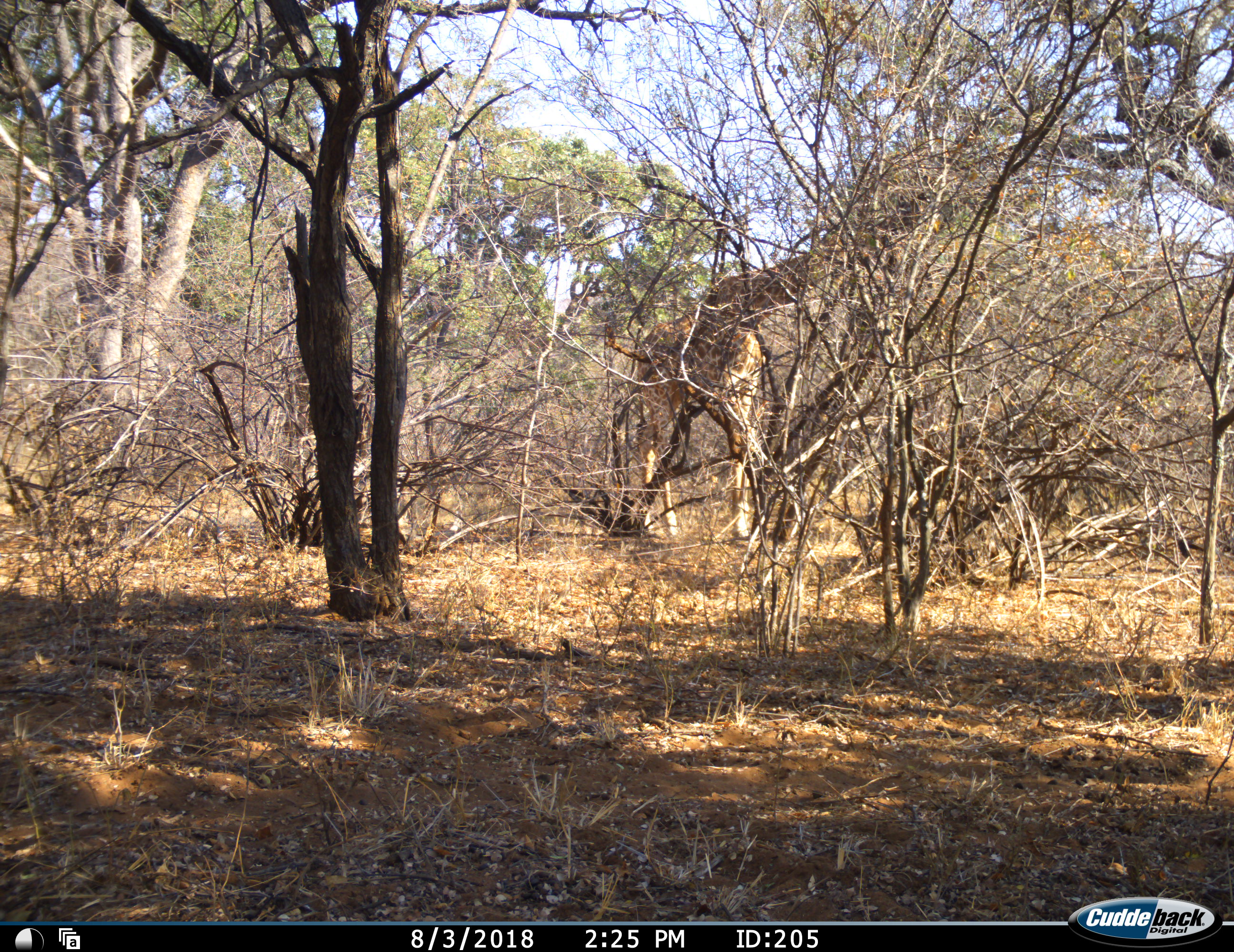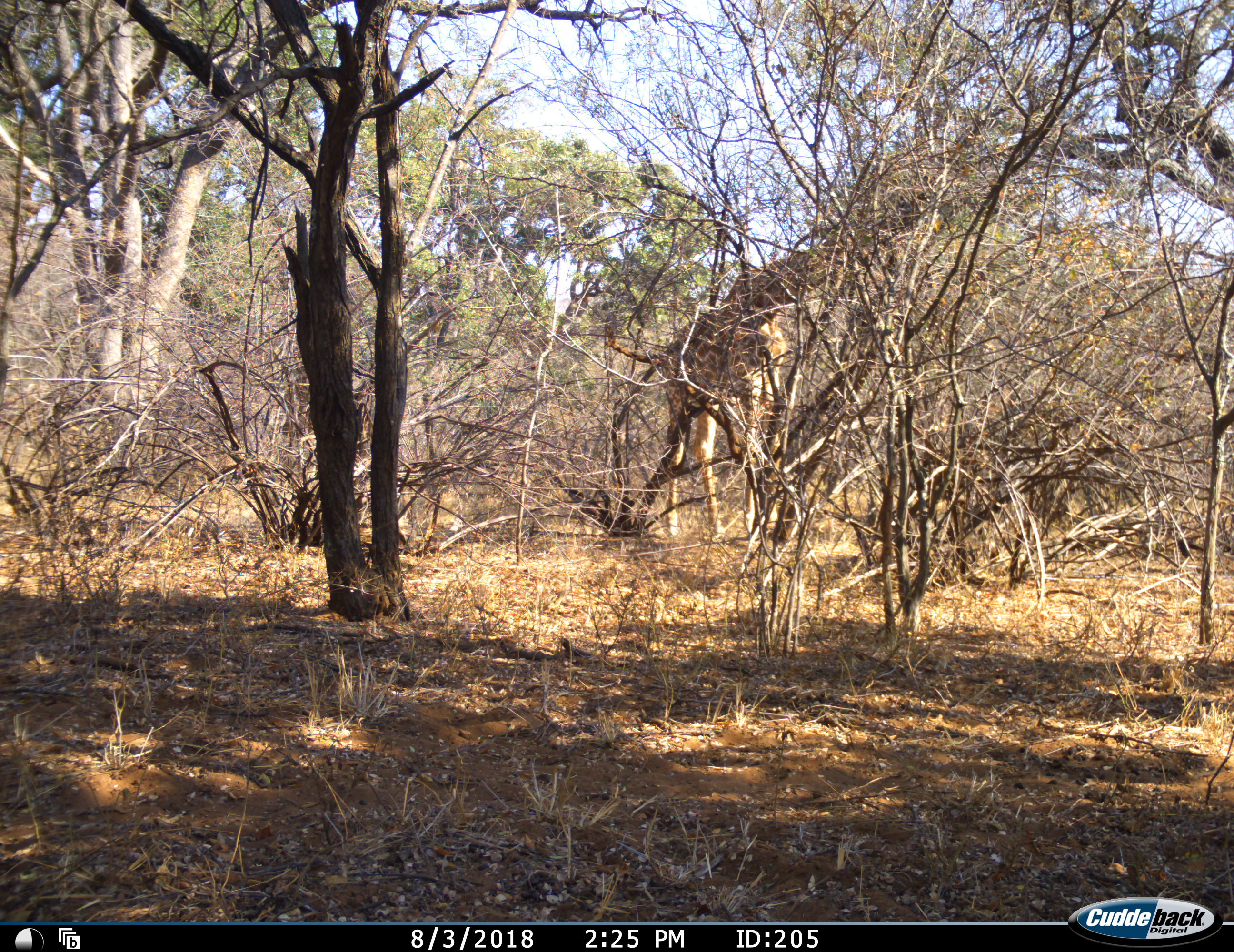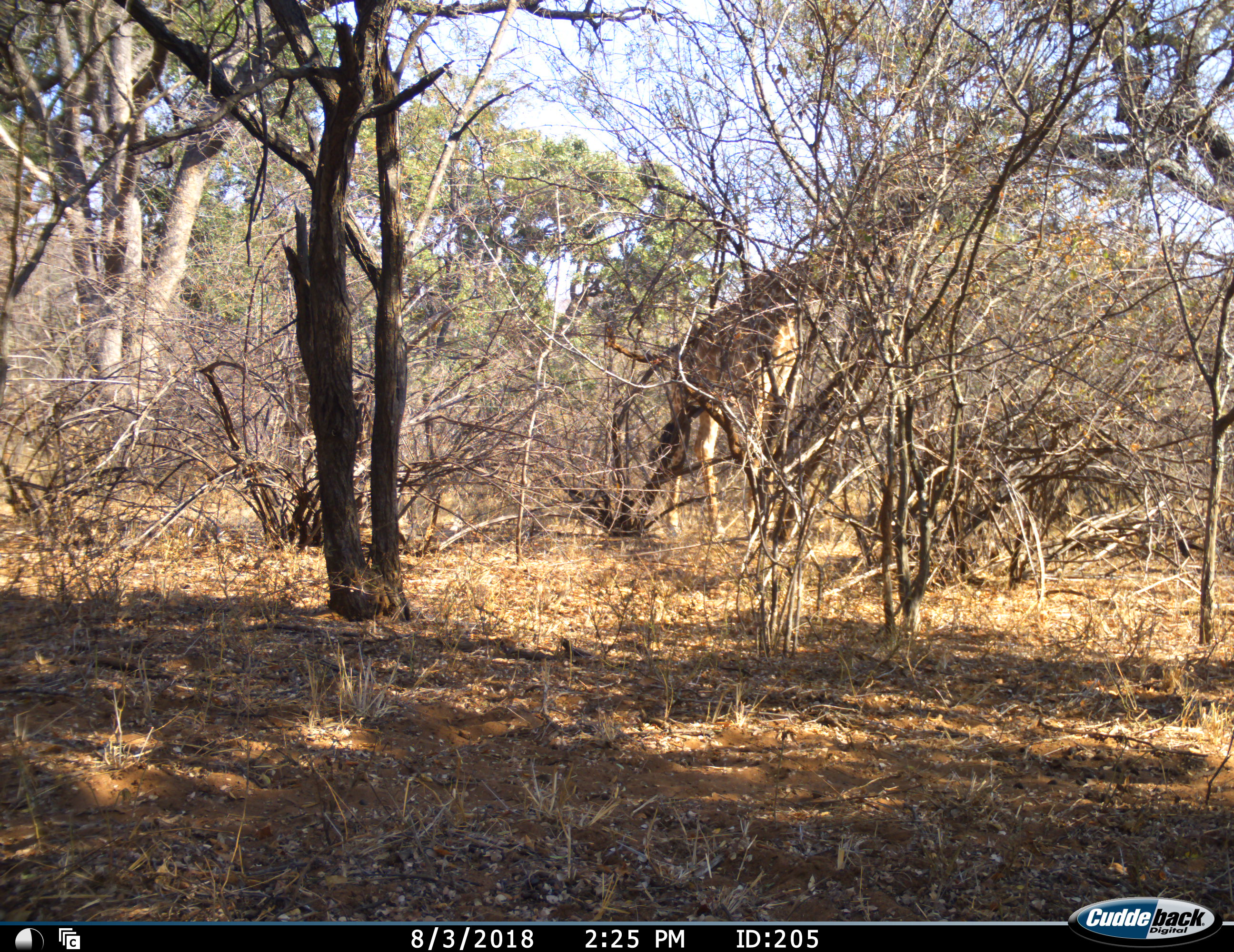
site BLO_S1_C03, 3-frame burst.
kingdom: Animalia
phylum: Chordata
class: Mammalia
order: Artiodactyla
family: Giraffidae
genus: Giraffa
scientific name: Giraffa camelopardalis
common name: giraffe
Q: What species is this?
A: Giraffe (Giraffa camelopardalis).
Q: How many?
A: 1.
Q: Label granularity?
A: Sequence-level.